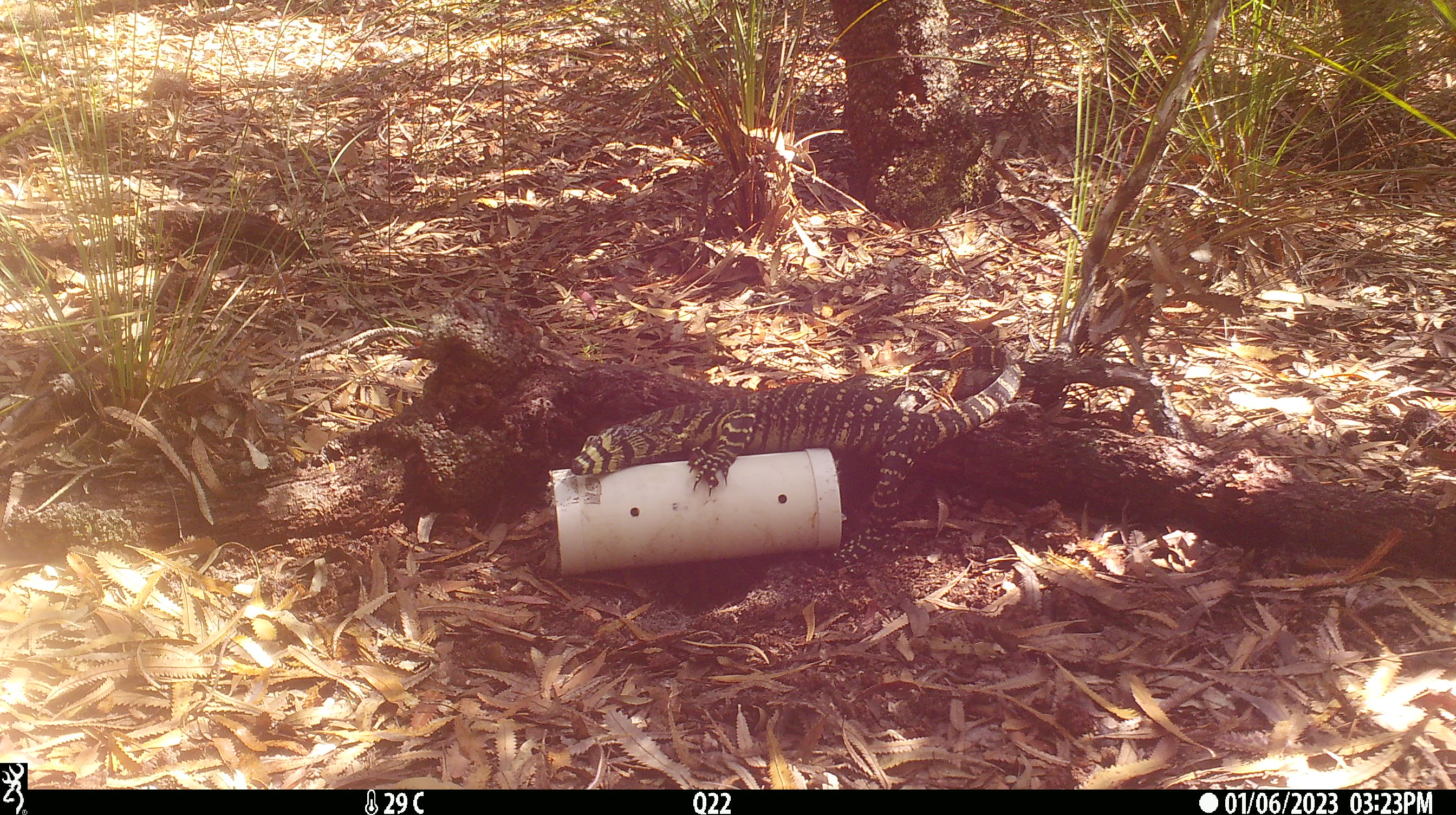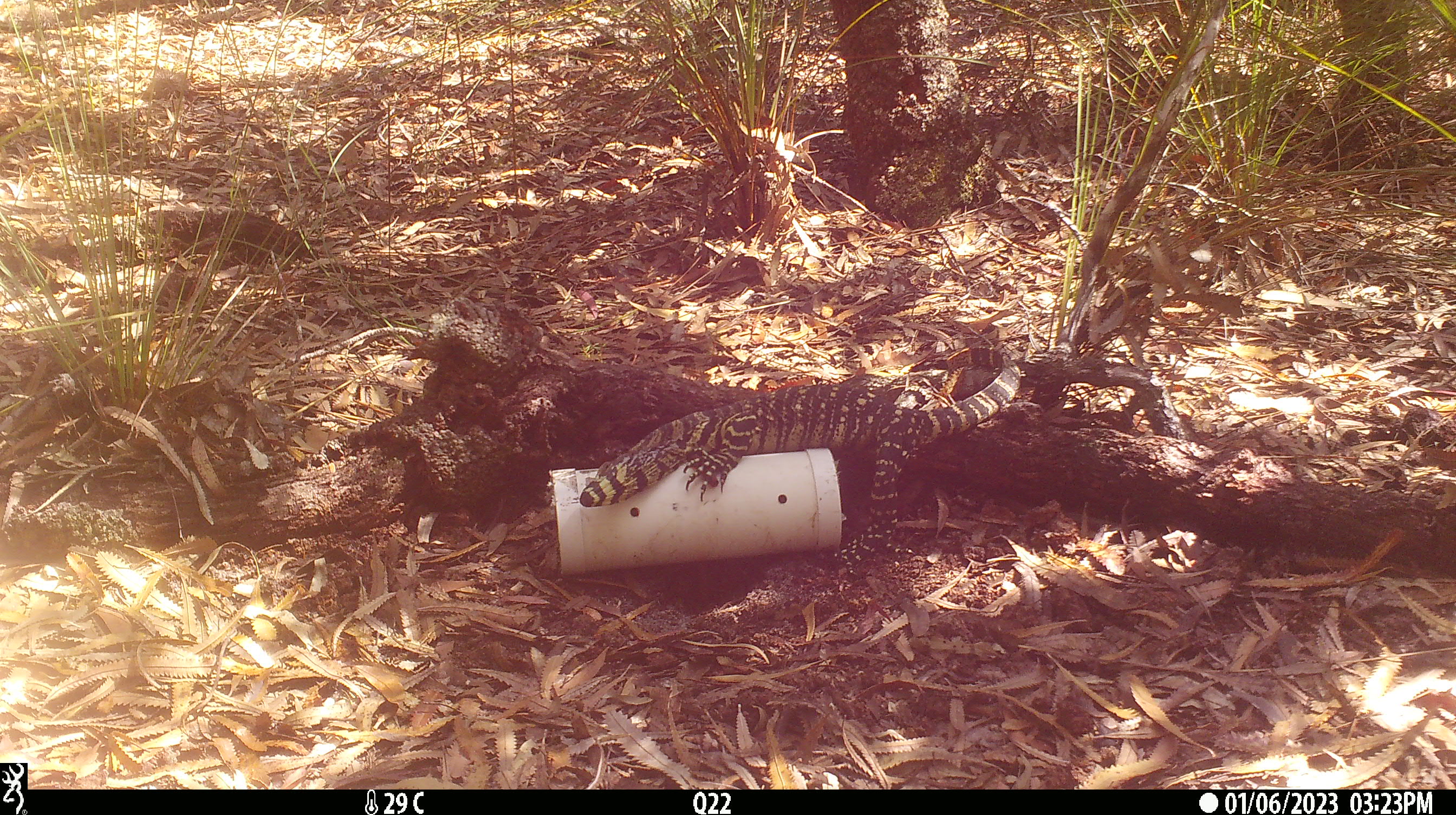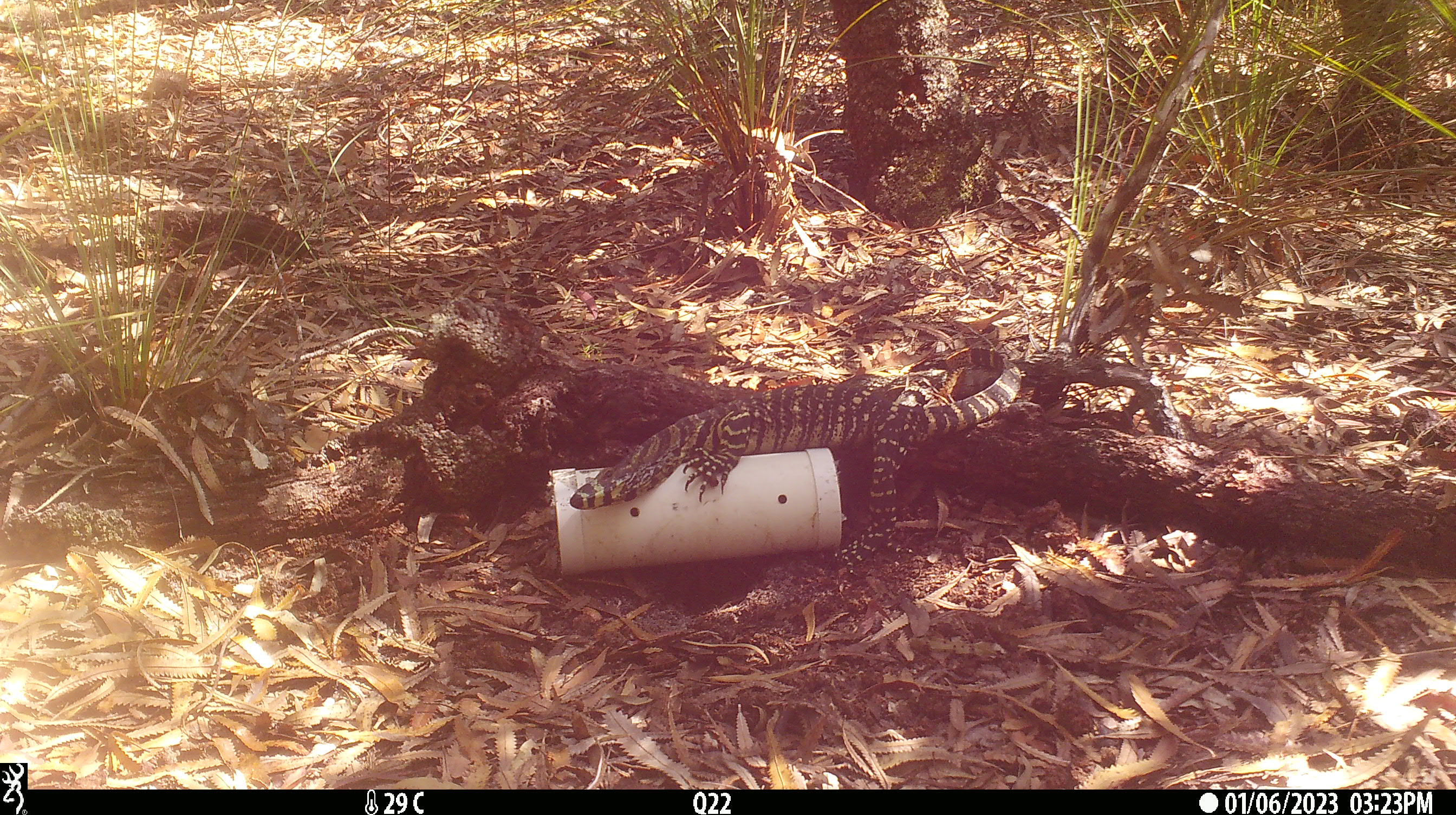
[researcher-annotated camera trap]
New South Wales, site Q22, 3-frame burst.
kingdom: Animalia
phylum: Chordata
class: Reptilia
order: Squamata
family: Varanidae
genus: Varanus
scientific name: Varanus varius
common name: lace monitor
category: goanna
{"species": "goanna (lace monitor) (Varanus varius)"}